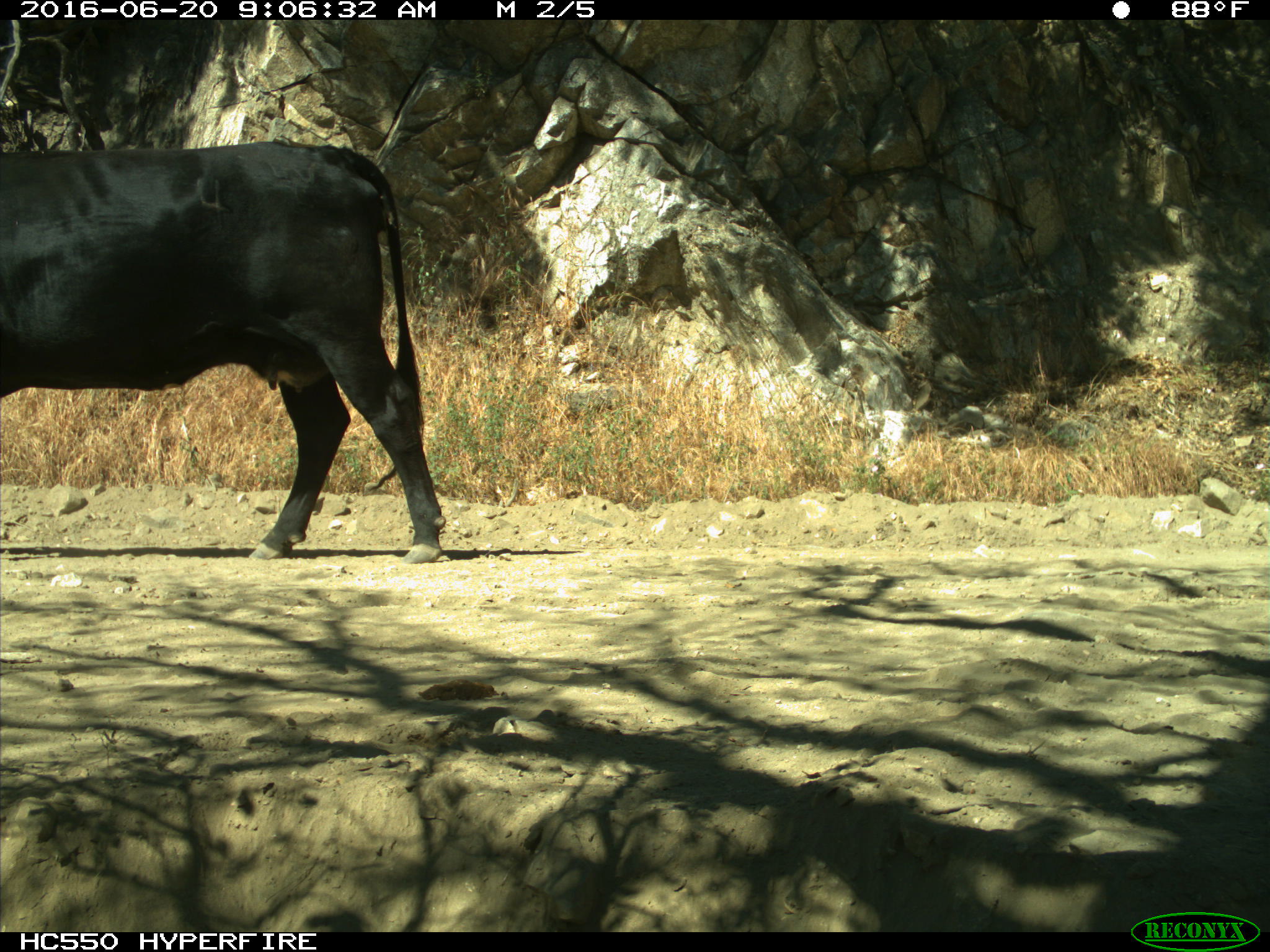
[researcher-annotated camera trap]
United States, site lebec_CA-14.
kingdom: Animalia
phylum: Chordata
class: Mammalia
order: Artiodactyla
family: Bovidae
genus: Bos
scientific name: Bos taurus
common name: domestic cow